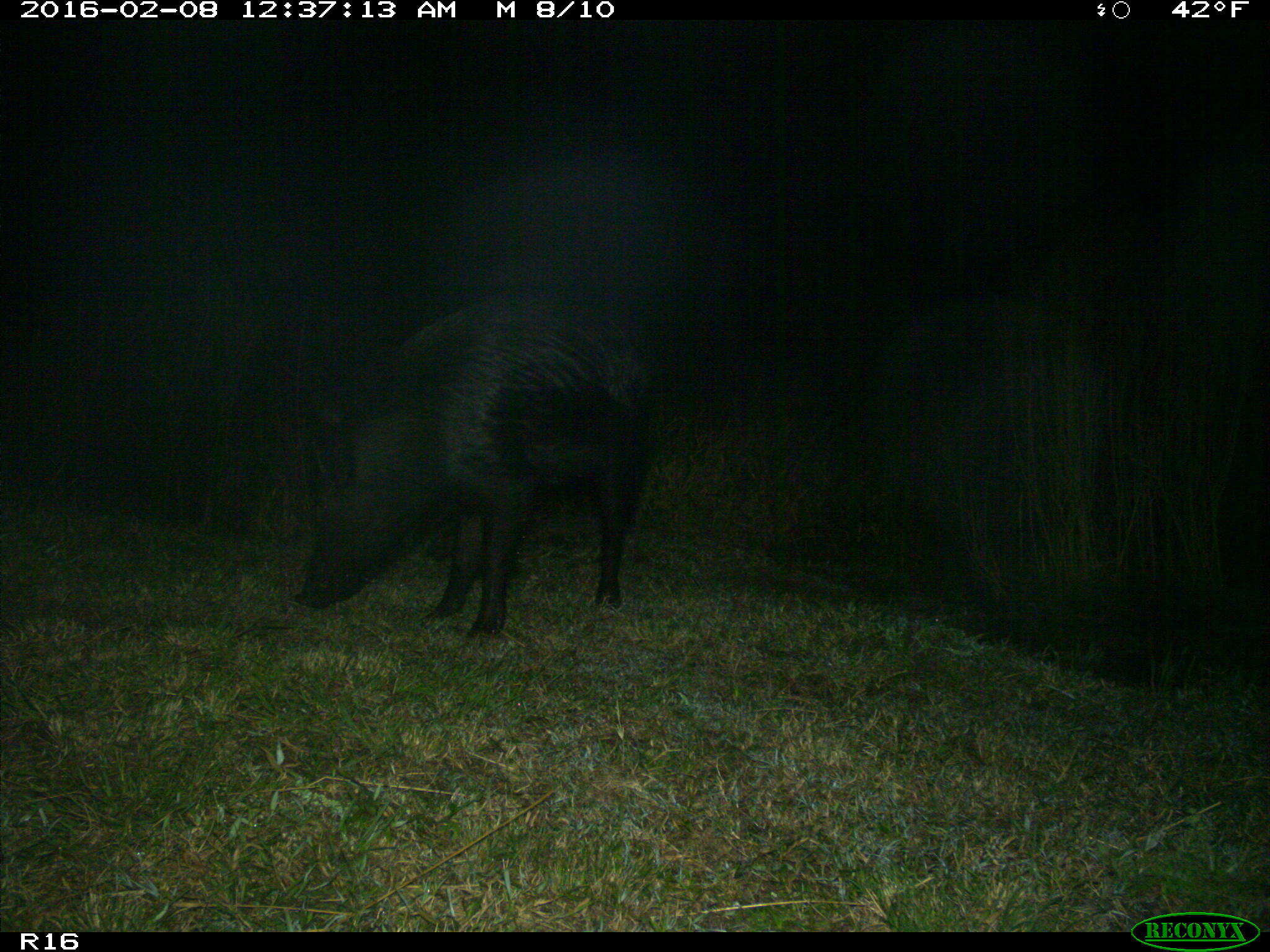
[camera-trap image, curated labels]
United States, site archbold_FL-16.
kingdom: Animalia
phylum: Chordata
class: Mammalia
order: Artiodactyla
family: Suidae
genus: Sus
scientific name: Sus scrofa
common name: wild boar